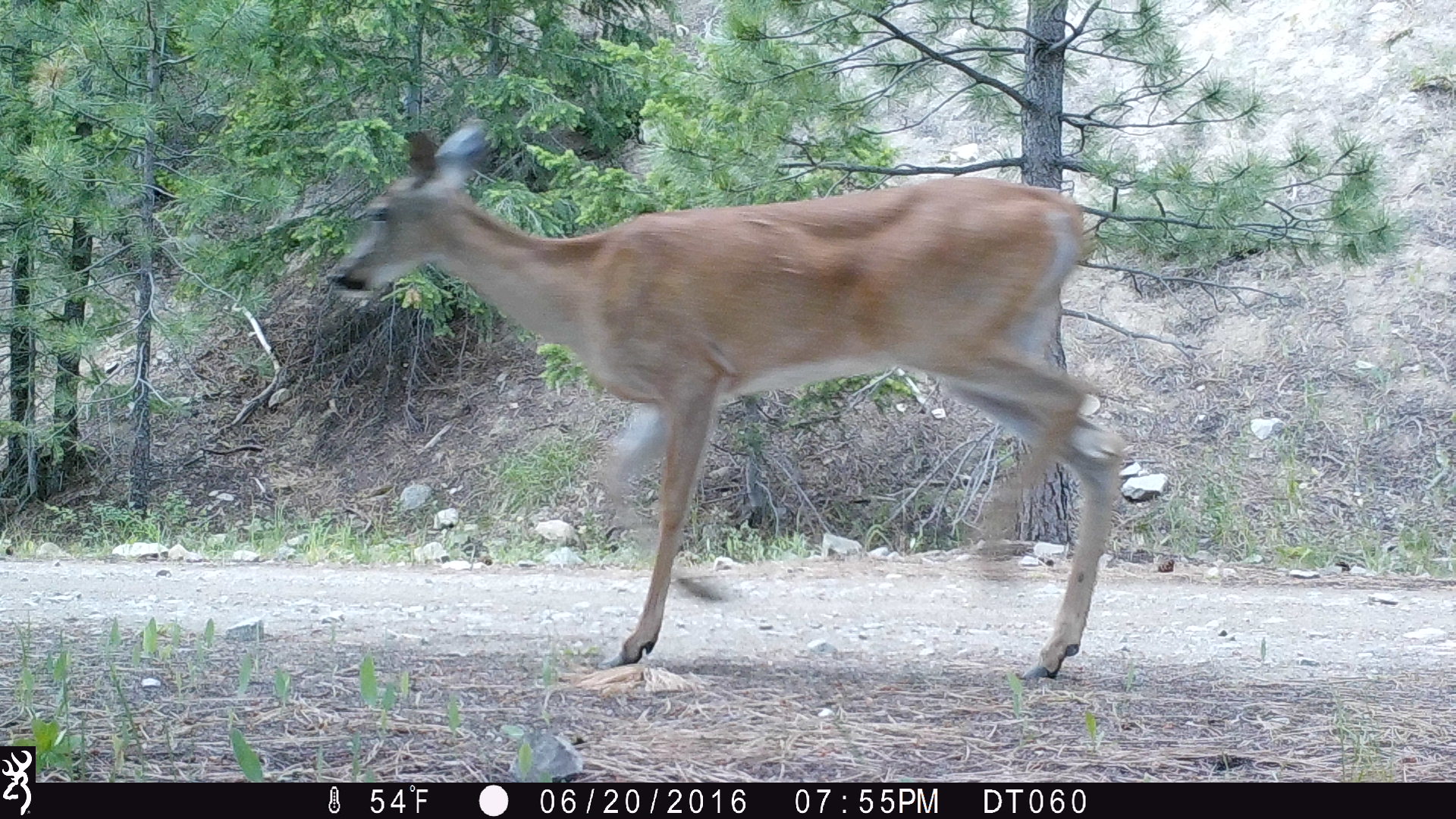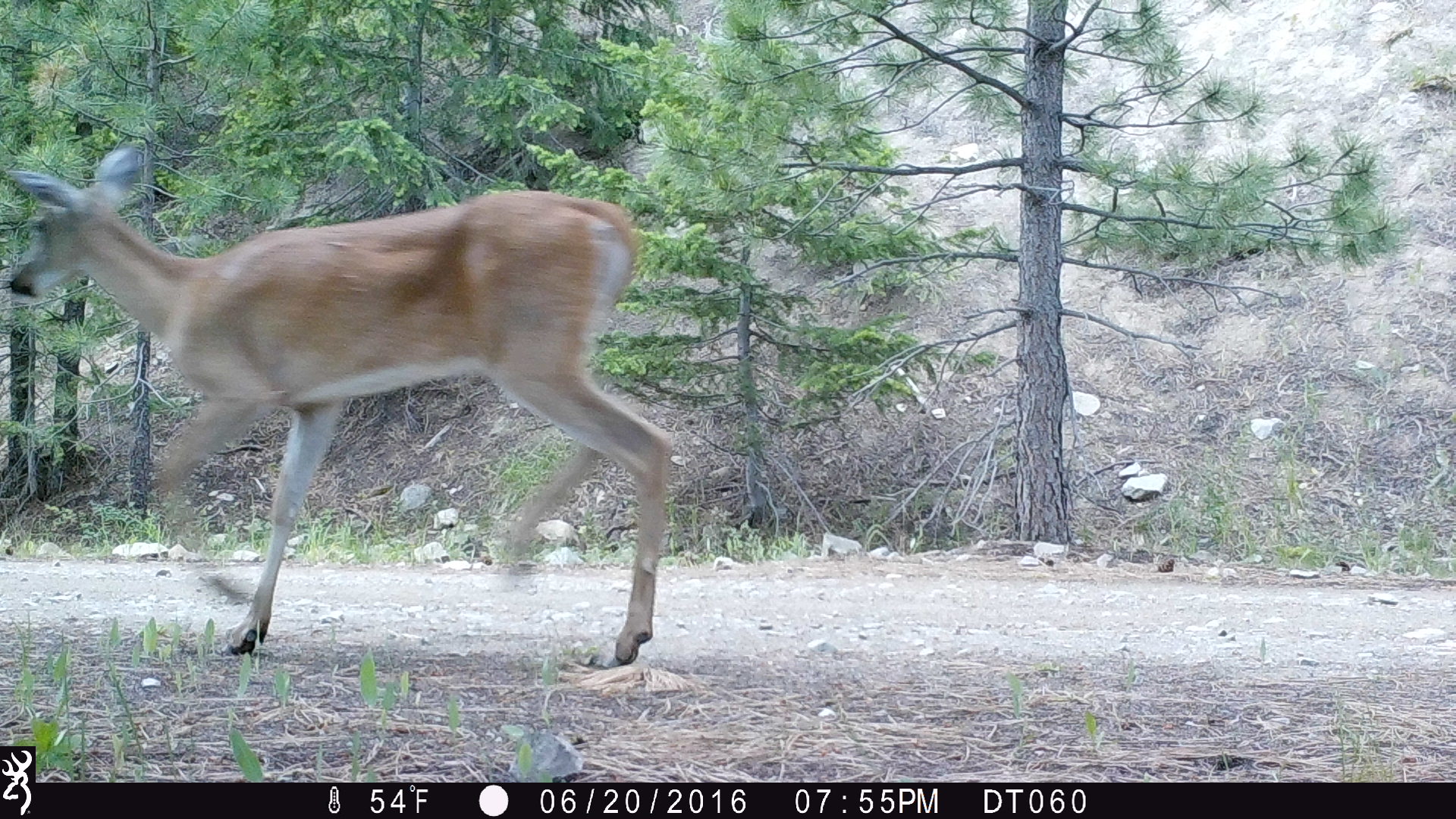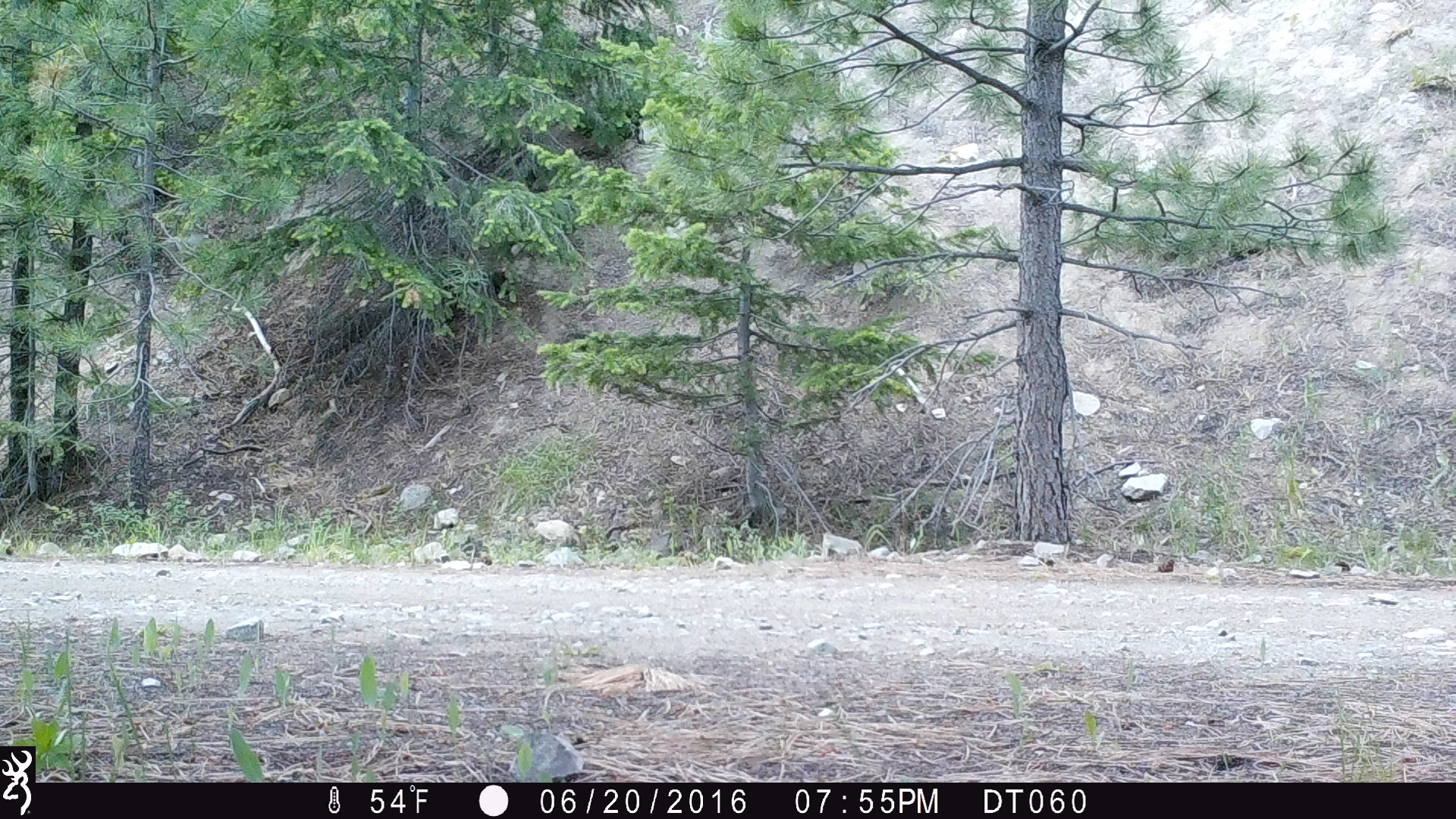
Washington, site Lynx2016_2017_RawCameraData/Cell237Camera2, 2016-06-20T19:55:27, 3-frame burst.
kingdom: Animalia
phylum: Chordata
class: Mammalia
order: Artiodactyla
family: Cervidae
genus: Odocoileus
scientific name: Odocoileus virginianus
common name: white-tailed deer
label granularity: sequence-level